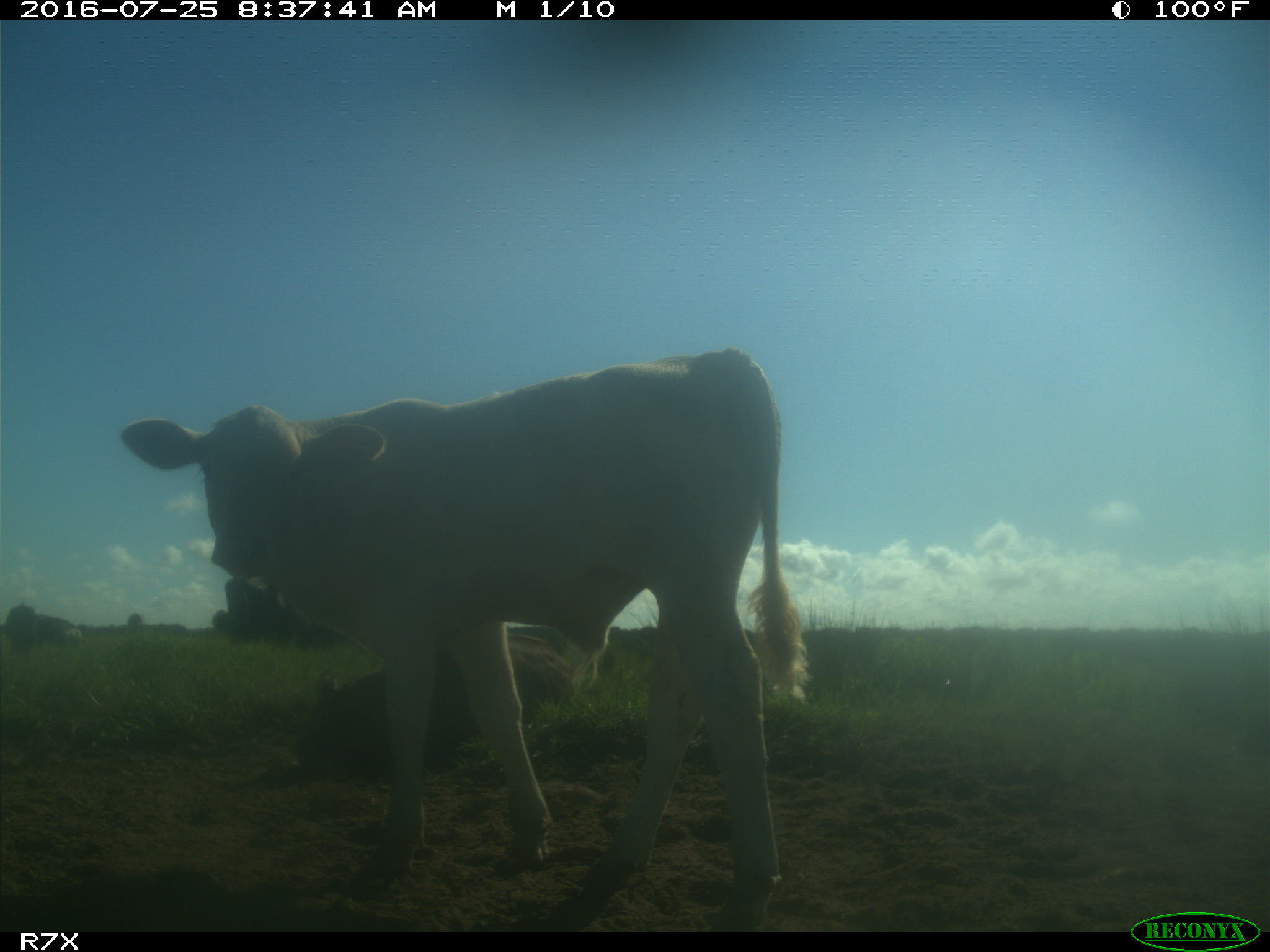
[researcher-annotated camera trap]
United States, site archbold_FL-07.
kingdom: Animalia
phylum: Chordata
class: Mammalia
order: Artiodactyla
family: Bovidae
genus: Bos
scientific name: Bos taurus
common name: domestic cow